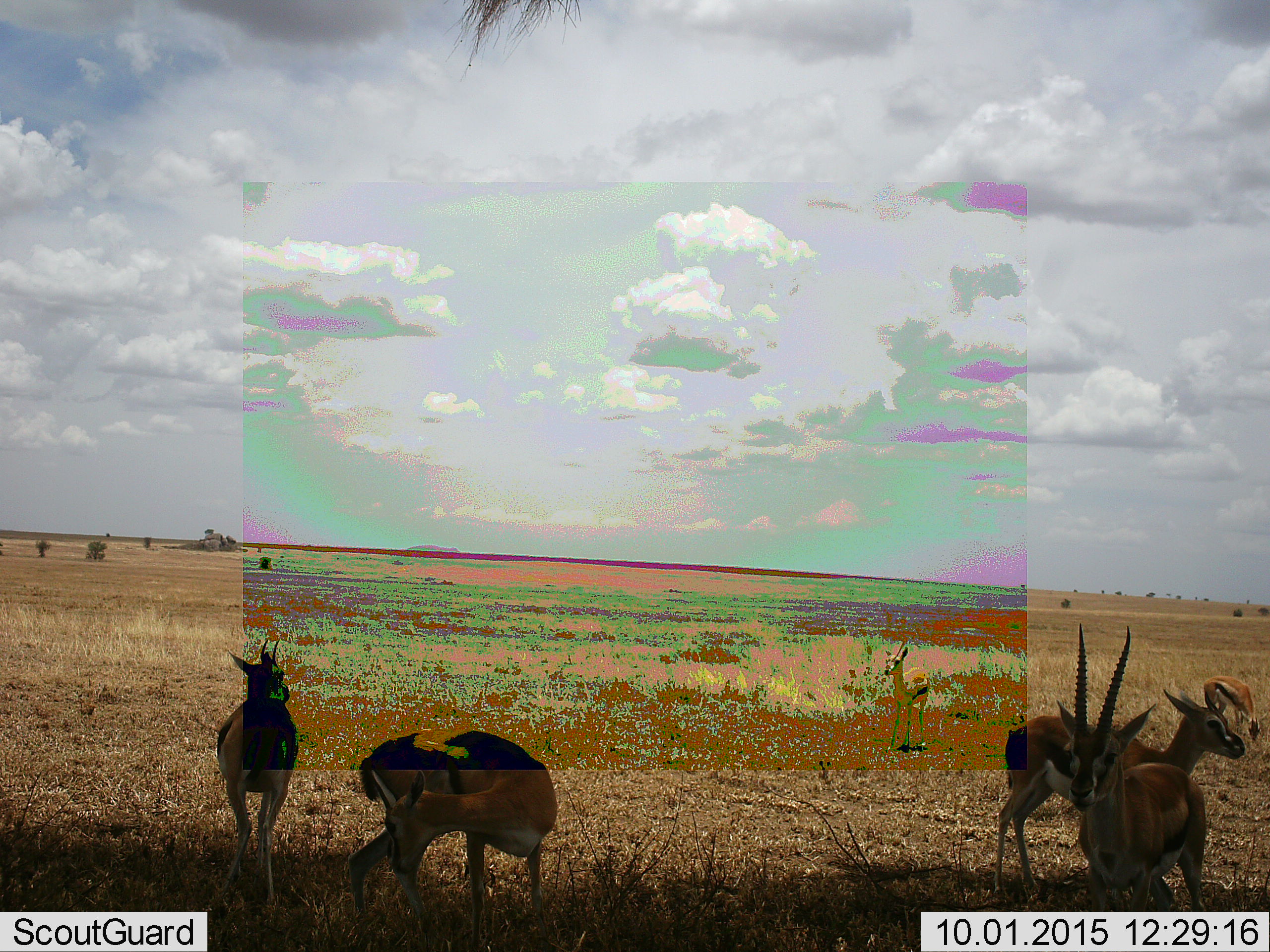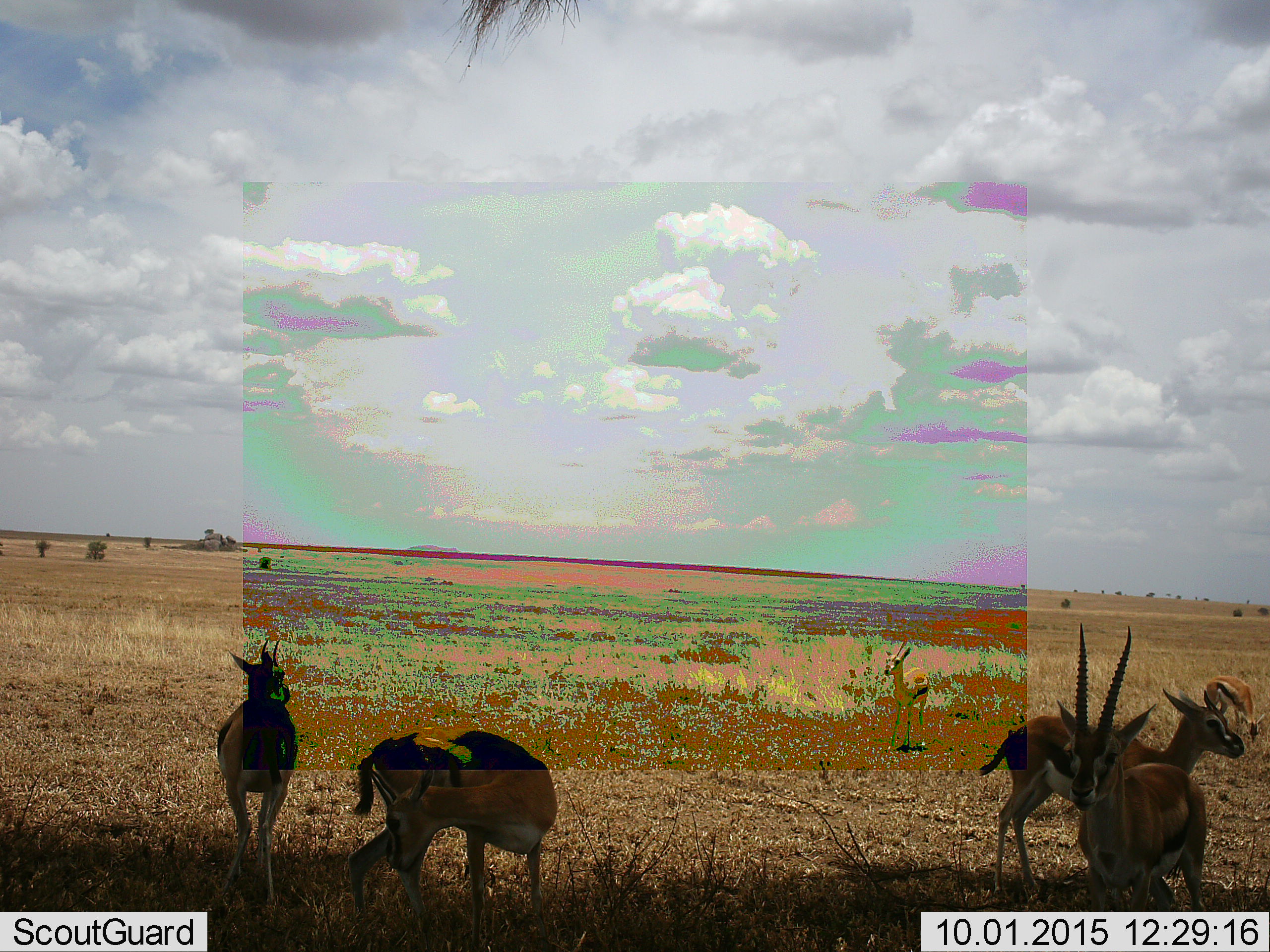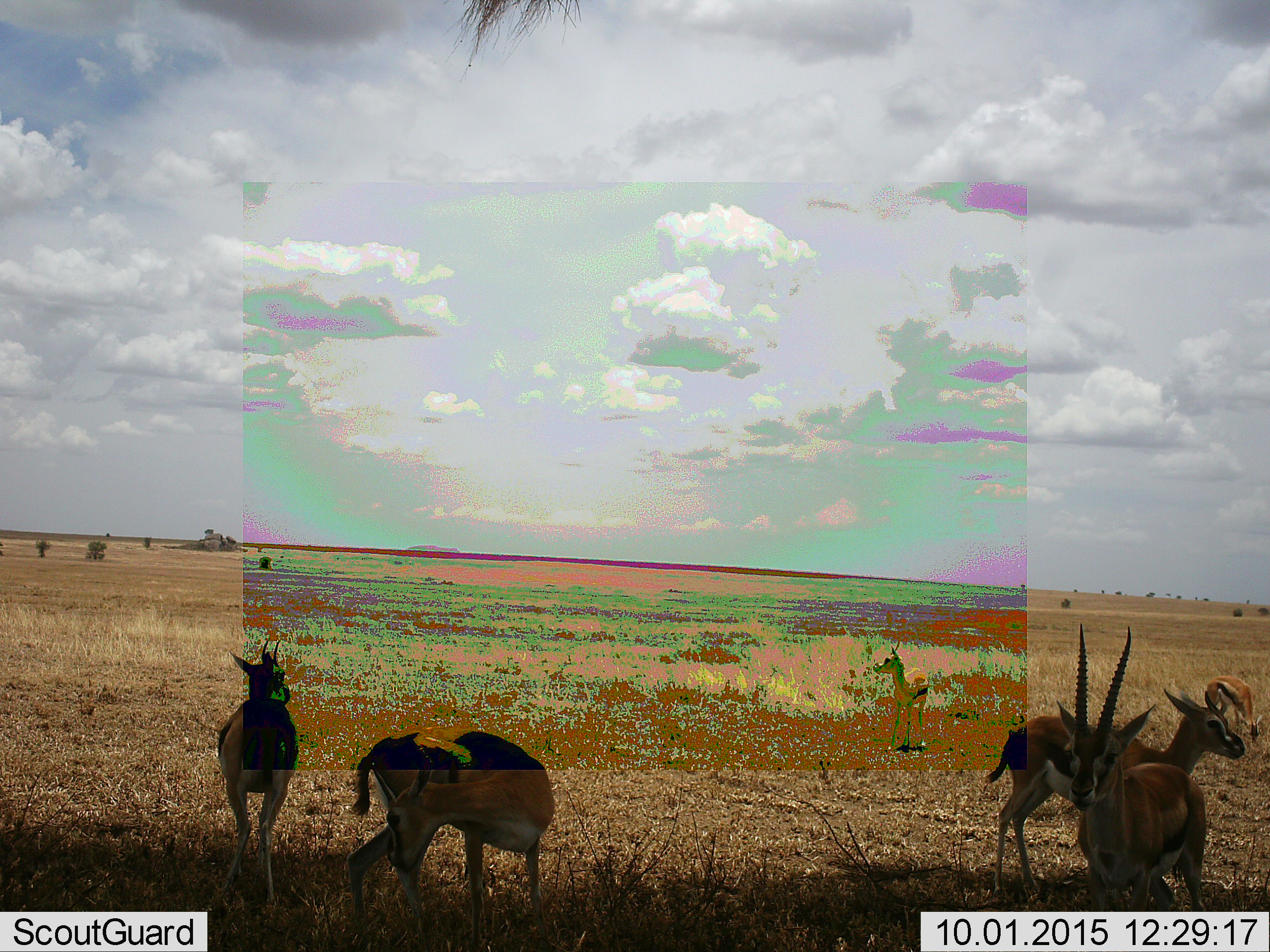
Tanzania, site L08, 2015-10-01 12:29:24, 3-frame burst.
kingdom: Animalia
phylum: Chordata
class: Mammalia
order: Artiodactyla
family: Bovidae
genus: Eudorcas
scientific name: Eudorcas thomsonii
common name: thomson's gazelle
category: gazellethomsons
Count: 6.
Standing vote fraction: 80%.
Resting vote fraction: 0%.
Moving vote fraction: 20%.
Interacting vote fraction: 0%.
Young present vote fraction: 0%.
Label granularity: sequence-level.